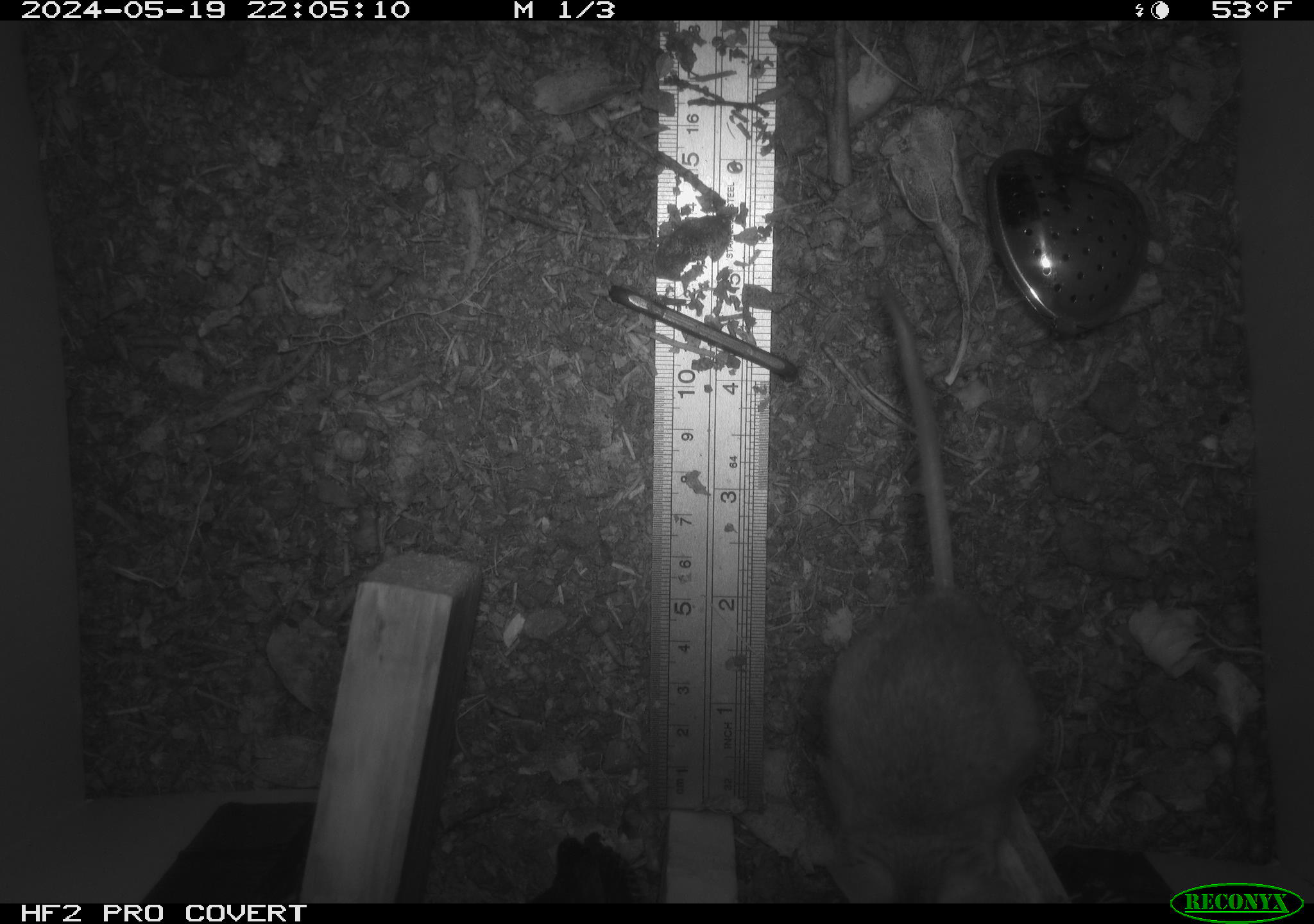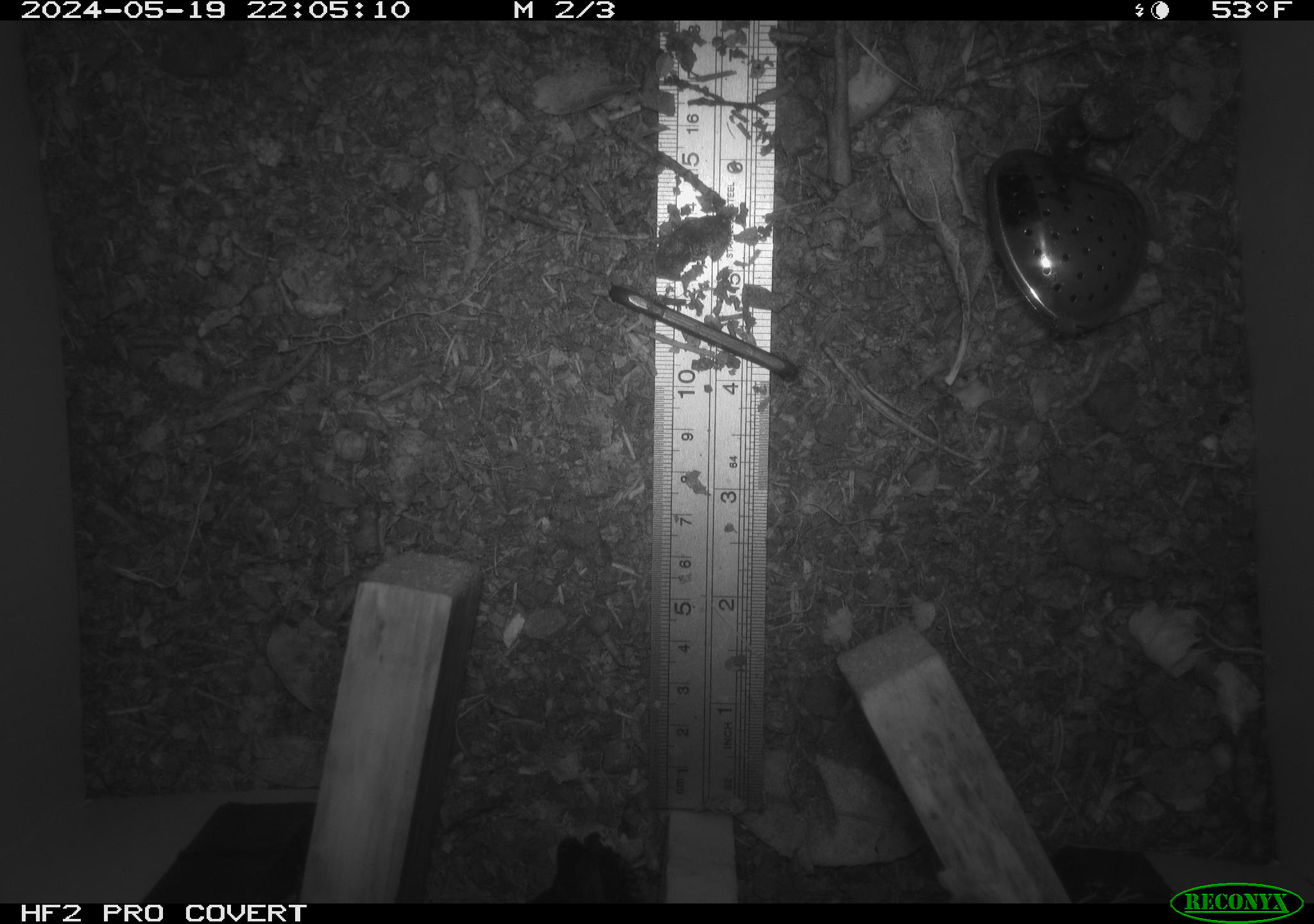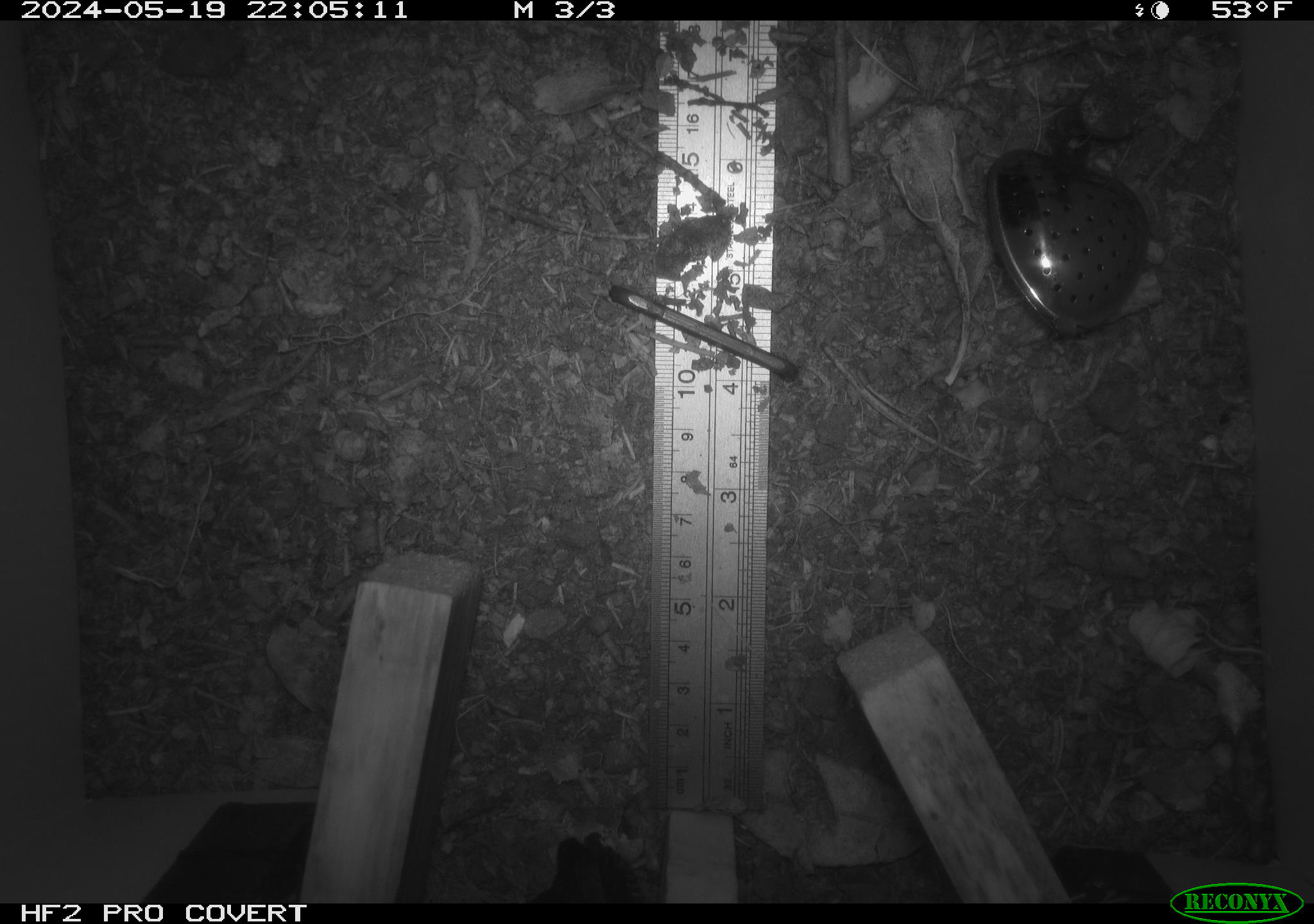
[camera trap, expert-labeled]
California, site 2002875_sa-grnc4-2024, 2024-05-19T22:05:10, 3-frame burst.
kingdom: Animalia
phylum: Chordata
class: Mammalia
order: Rodentia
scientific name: Rodentia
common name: rodent